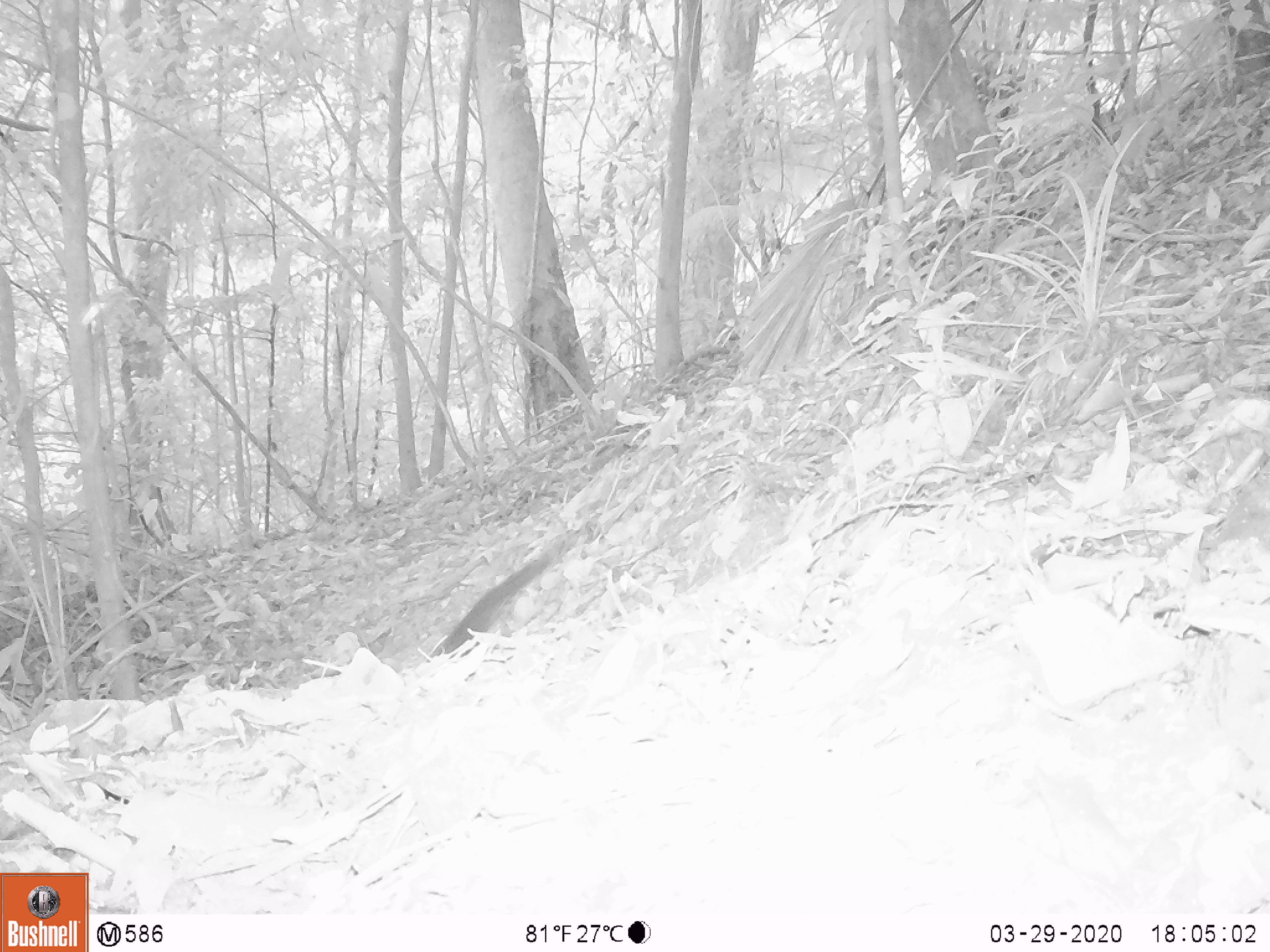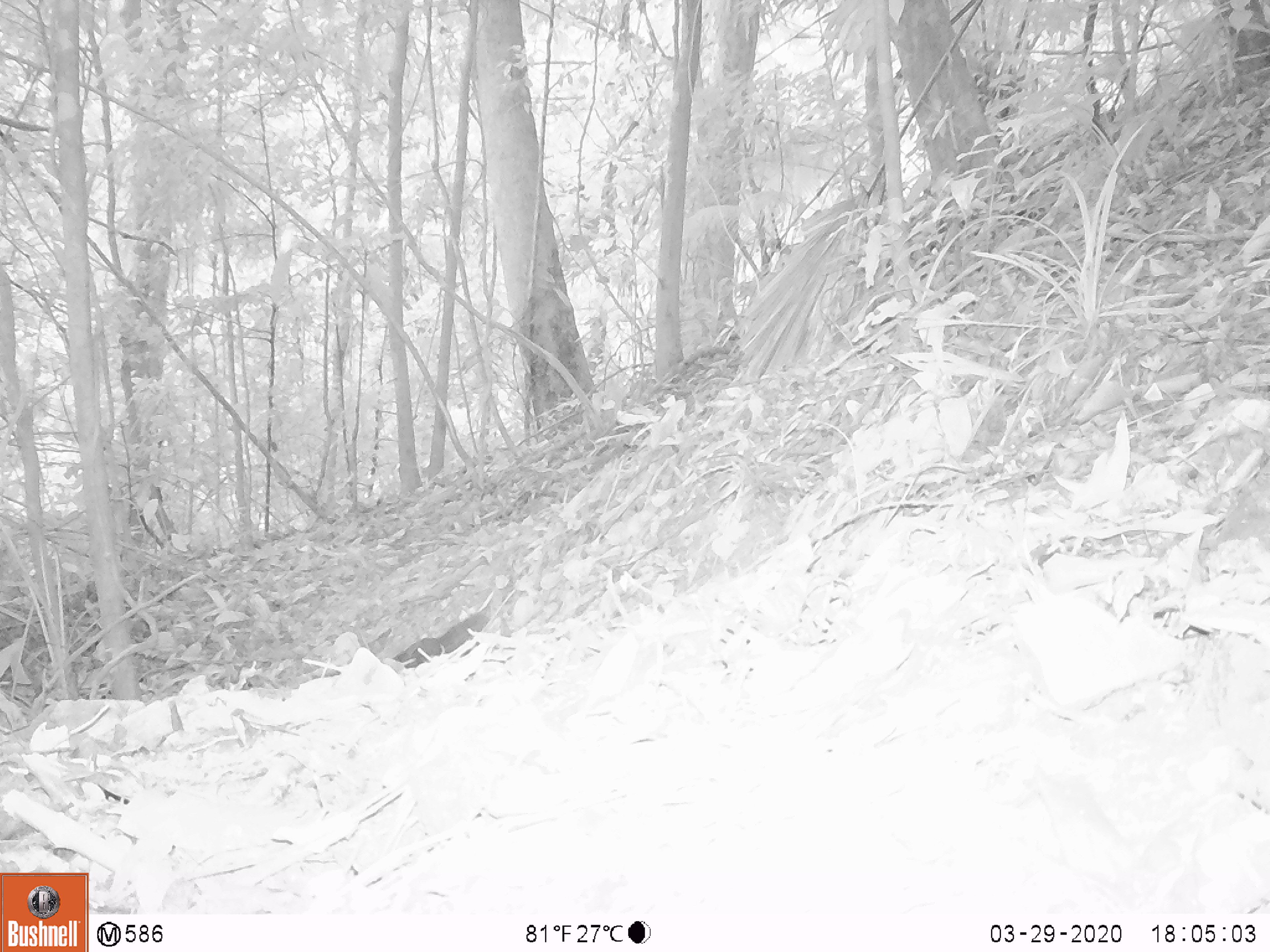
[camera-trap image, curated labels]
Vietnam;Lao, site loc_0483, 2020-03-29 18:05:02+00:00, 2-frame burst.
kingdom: Animalia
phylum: Chordata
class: Mammalia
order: Scandentia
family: Tupaiidae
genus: Tupaia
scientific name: Tupaia belangeri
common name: northern treeshrew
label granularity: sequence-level